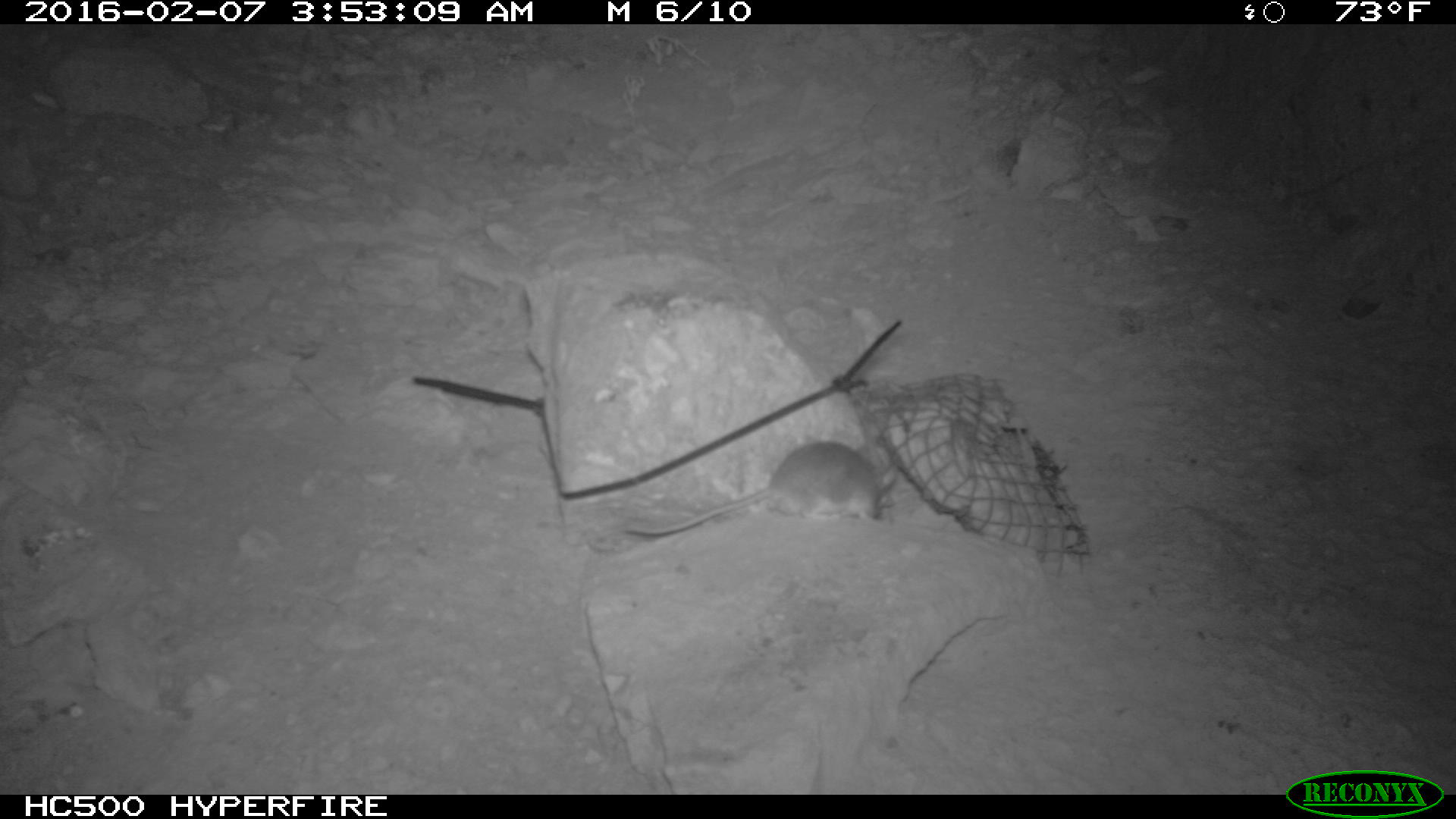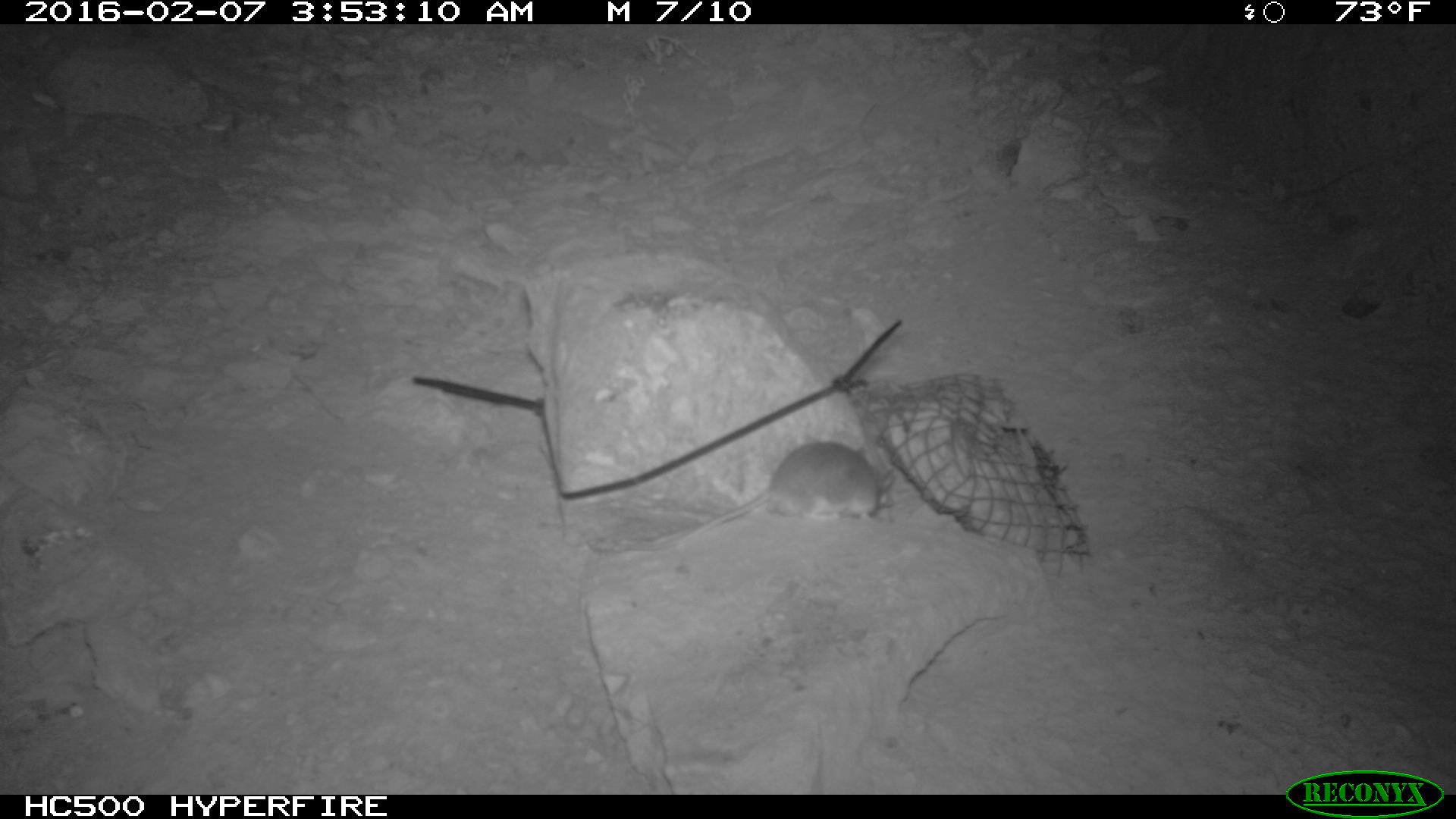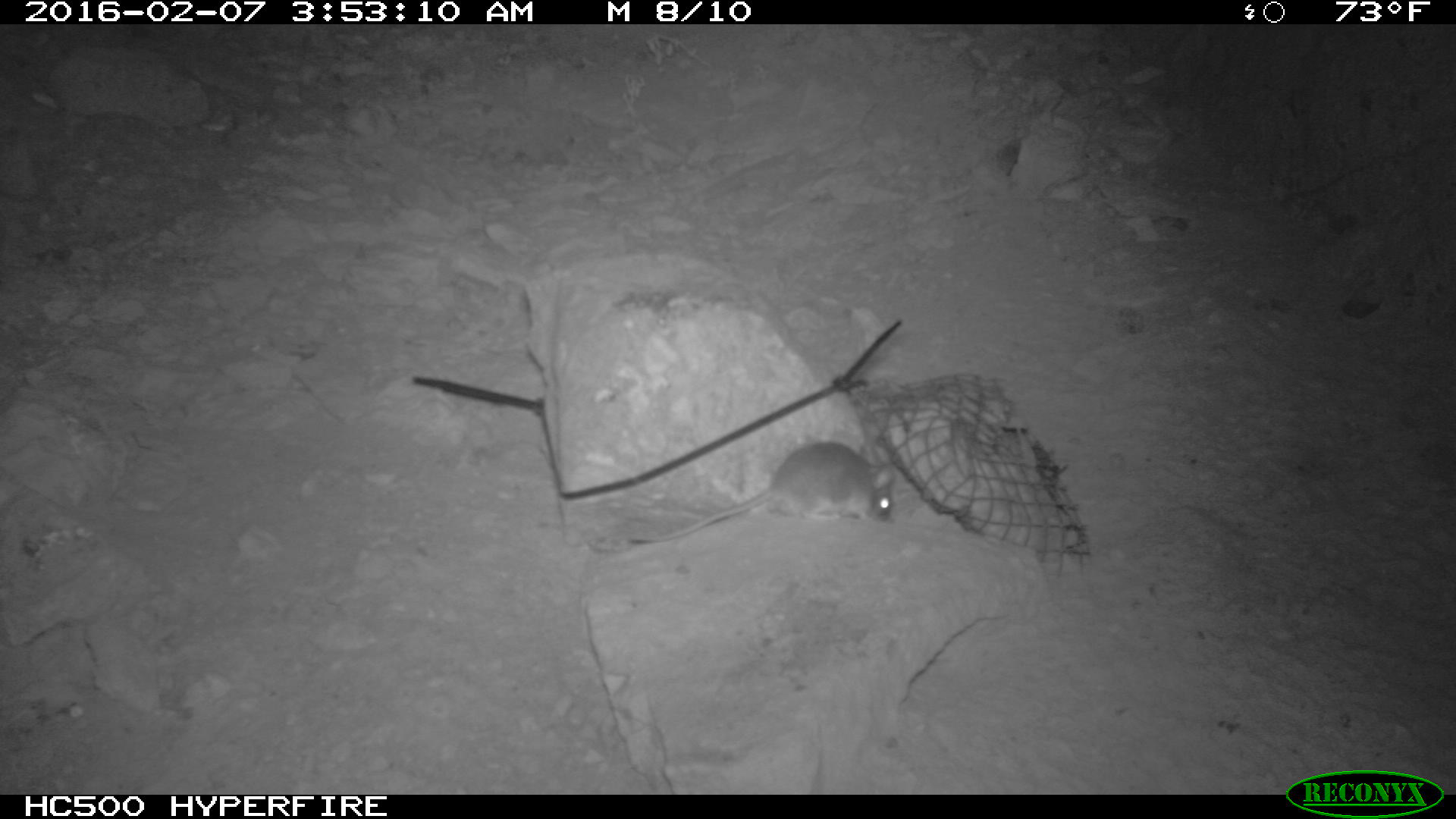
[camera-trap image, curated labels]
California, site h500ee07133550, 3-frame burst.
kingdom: Animalia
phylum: Chordata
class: Mammalia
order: Rodentia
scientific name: Rodentia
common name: rodent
Rodent (Rodentia).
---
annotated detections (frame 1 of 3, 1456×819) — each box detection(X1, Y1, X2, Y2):
rodent: detection(625, 441, 896, 538)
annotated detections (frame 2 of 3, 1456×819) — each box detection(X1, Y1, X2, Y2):
rodent: detection(639, 439, 895, 549)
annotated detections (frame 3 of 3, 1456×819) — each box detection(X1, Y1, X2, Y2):
rodent: detection(629, 441, 893, 544)